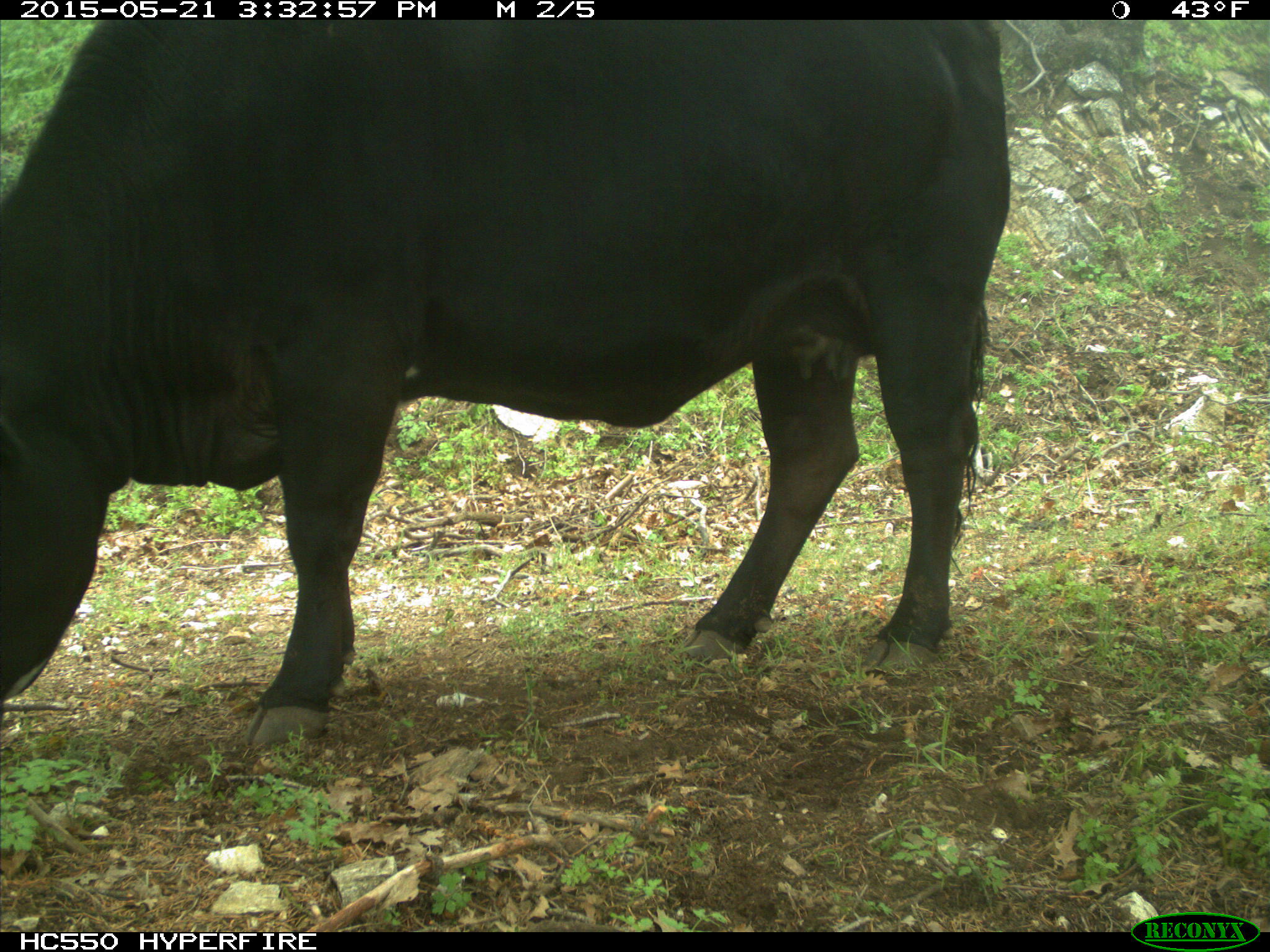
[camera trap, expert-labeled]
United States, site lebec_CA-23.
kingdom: Animalia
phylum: Chordata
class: Mammalia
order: Artiodactyla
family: Bovidae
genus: Bos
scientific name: Bos taurus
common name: domestic cow